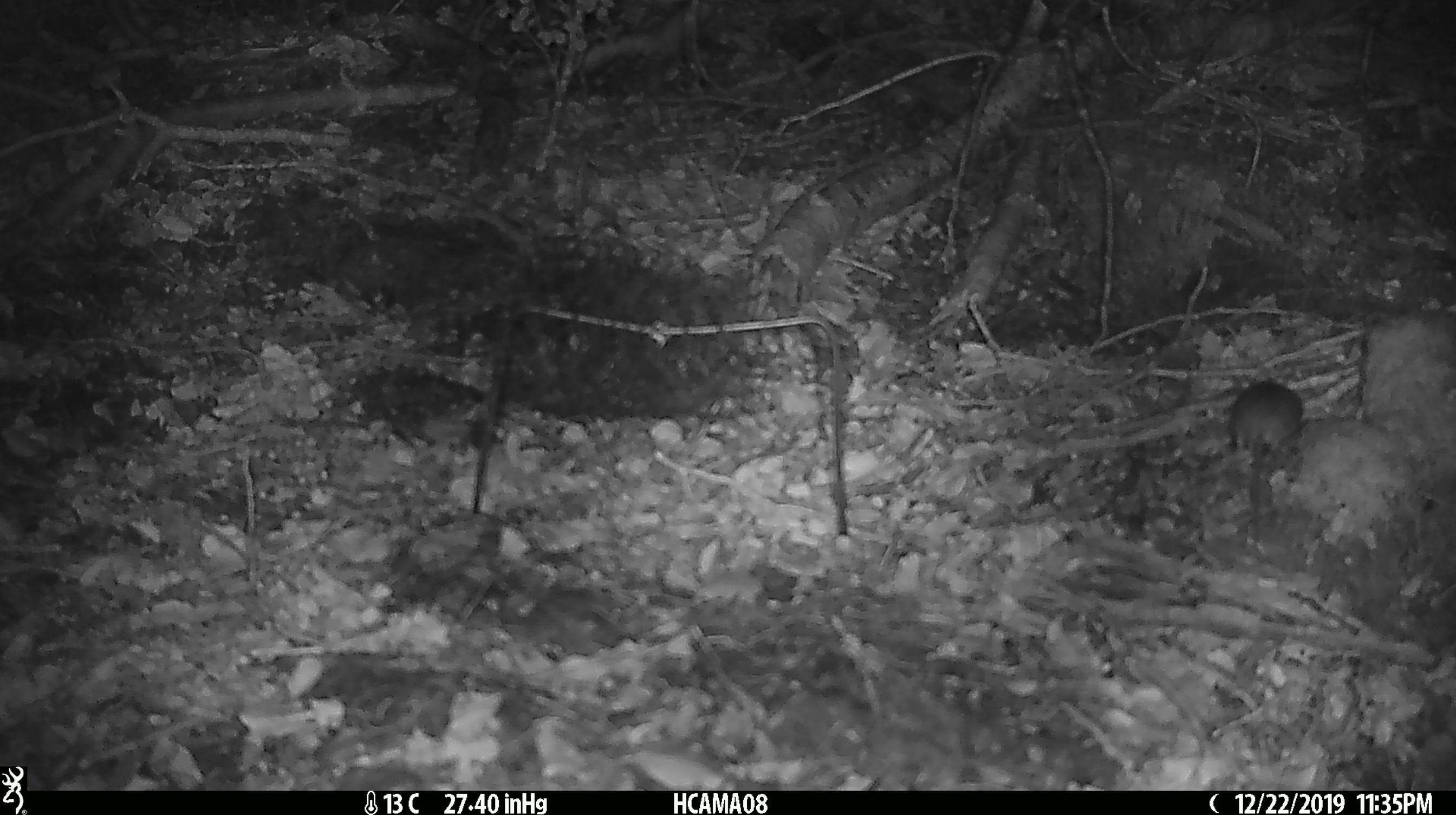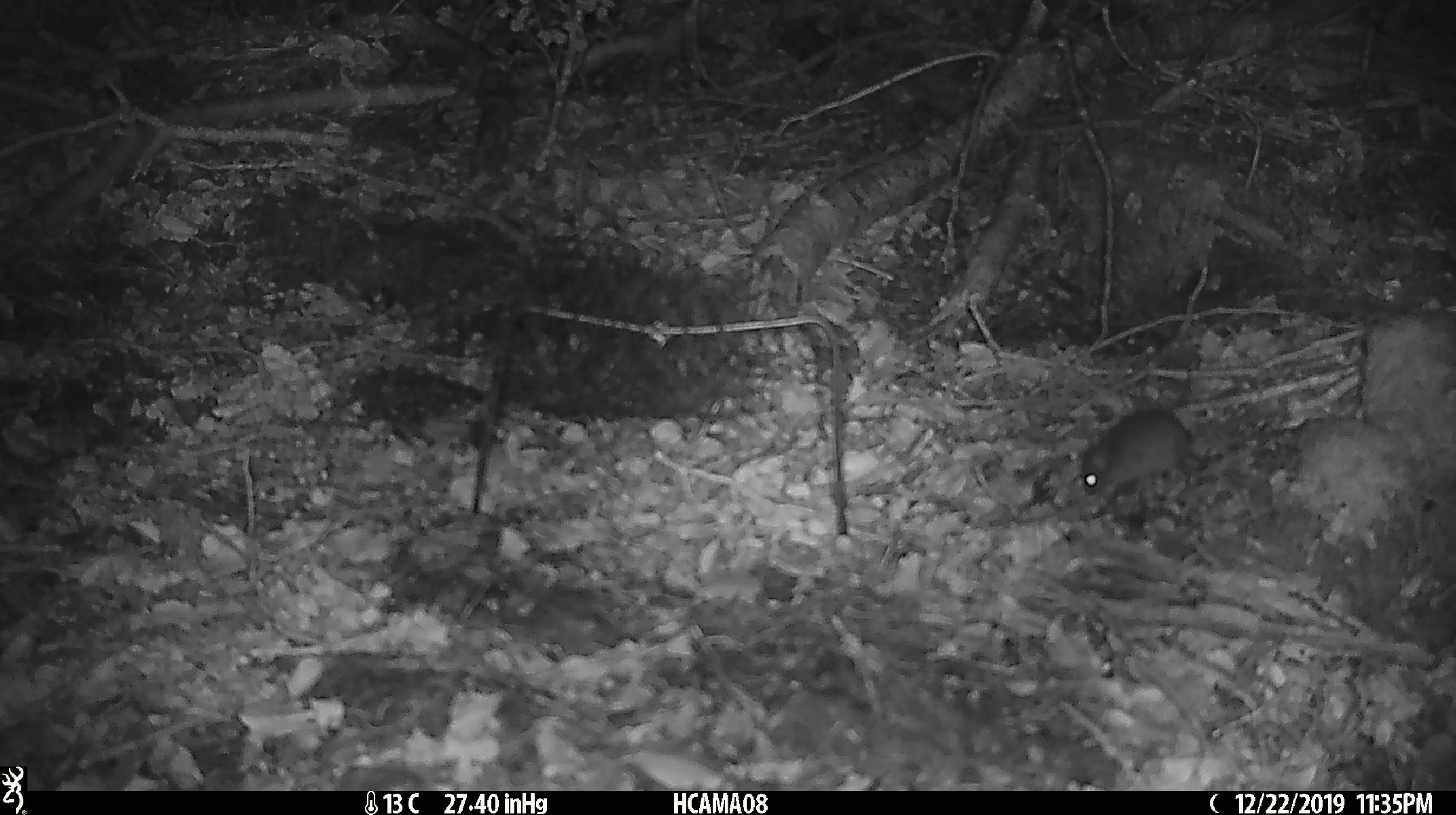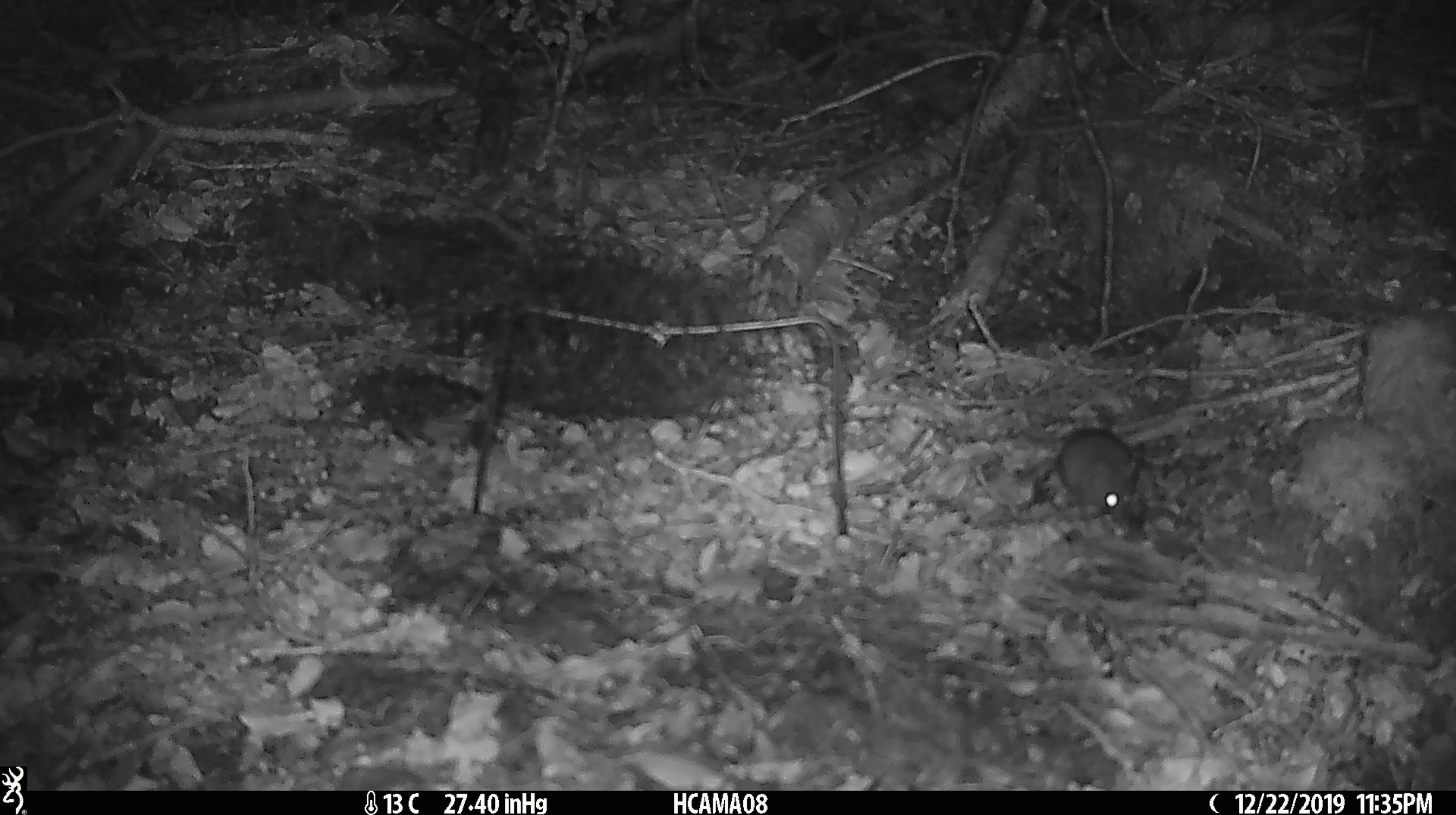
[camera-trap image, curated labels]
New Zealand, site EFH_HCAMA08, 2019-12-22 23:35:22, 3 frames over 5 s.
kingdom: Animalia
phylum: Chordata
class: Mammalia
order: Rodentia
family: Muridae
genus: Mus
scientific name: Mus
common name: mouse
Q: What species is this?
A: Mouse (Mus).